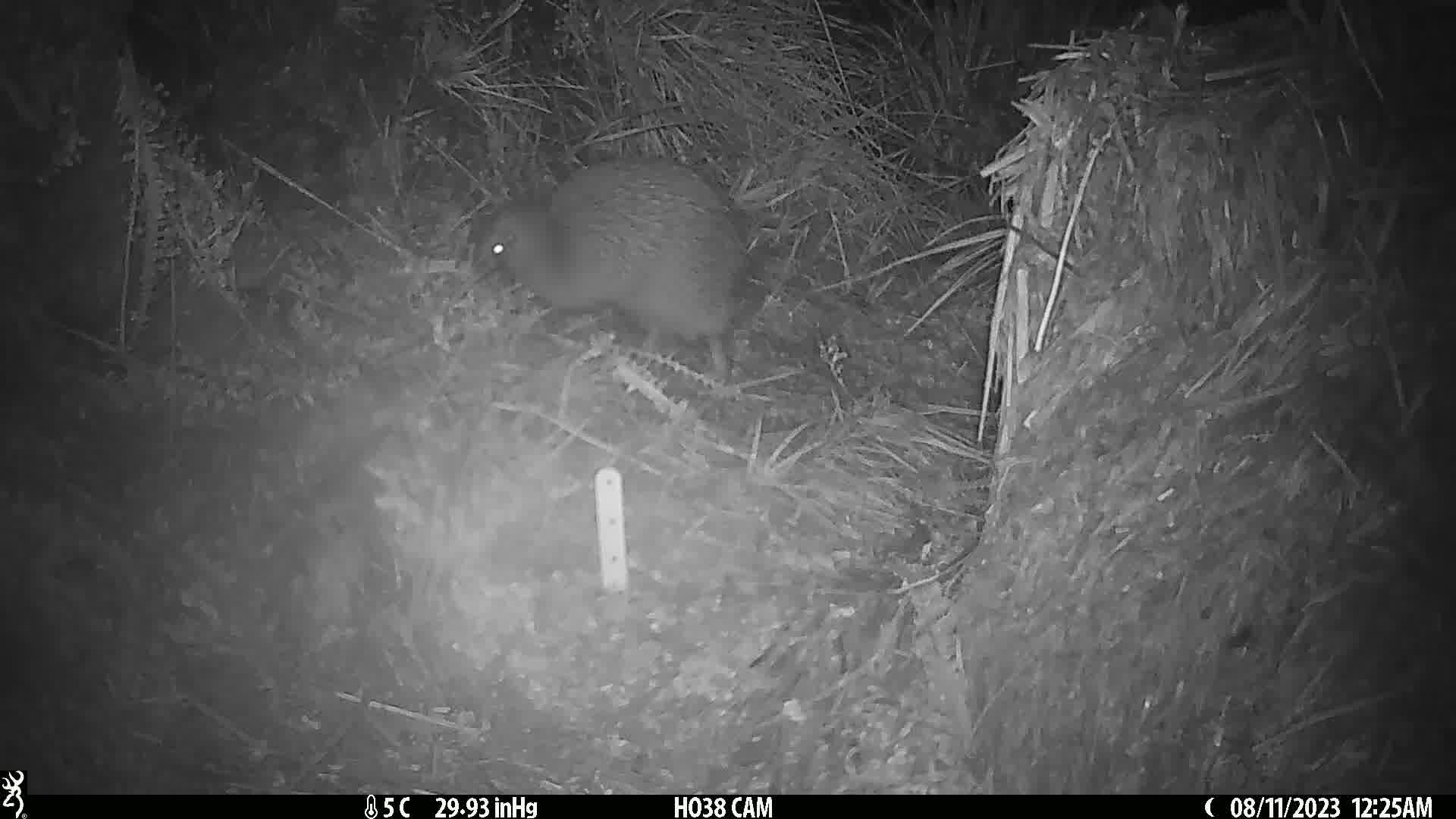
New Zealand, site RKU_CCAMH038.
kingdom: Animalia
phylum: Chordata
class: Aves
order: Apterygiformes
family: Apterygidae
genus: Apteryx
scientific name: Apteryx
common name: kiwi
Kiwi (Apteryx).